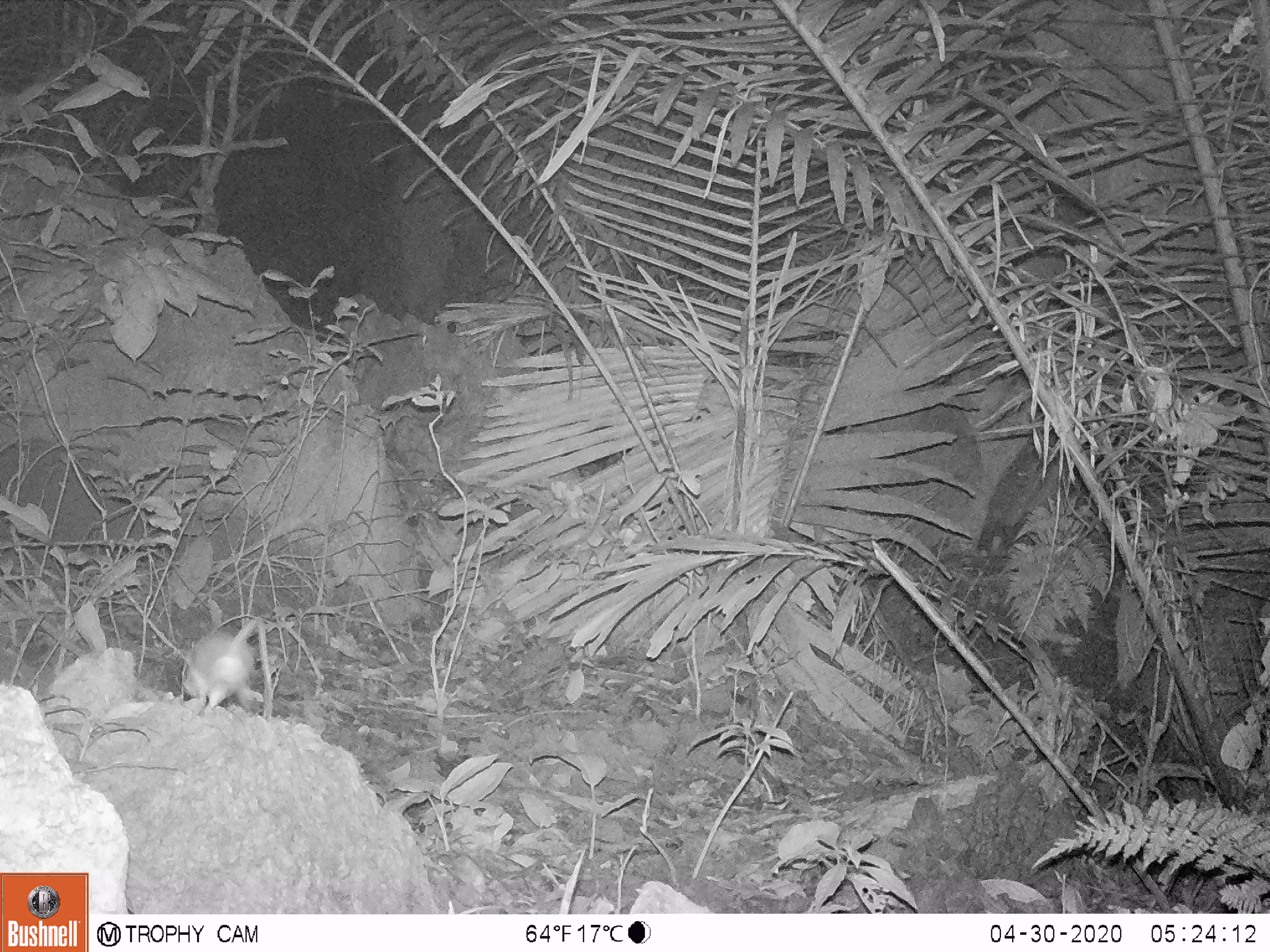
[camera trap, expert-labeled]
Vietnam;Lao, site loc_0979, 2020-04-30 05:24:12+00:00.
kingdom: Animalia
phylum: Chordata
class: Mammalia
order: Rodentia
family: Muridae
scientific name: Muridae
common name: old-world mice and rats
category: unidentified murid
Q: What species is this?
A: Unidentified murid (old-world mice and rats) (Muridae).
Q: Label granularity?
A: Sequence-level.